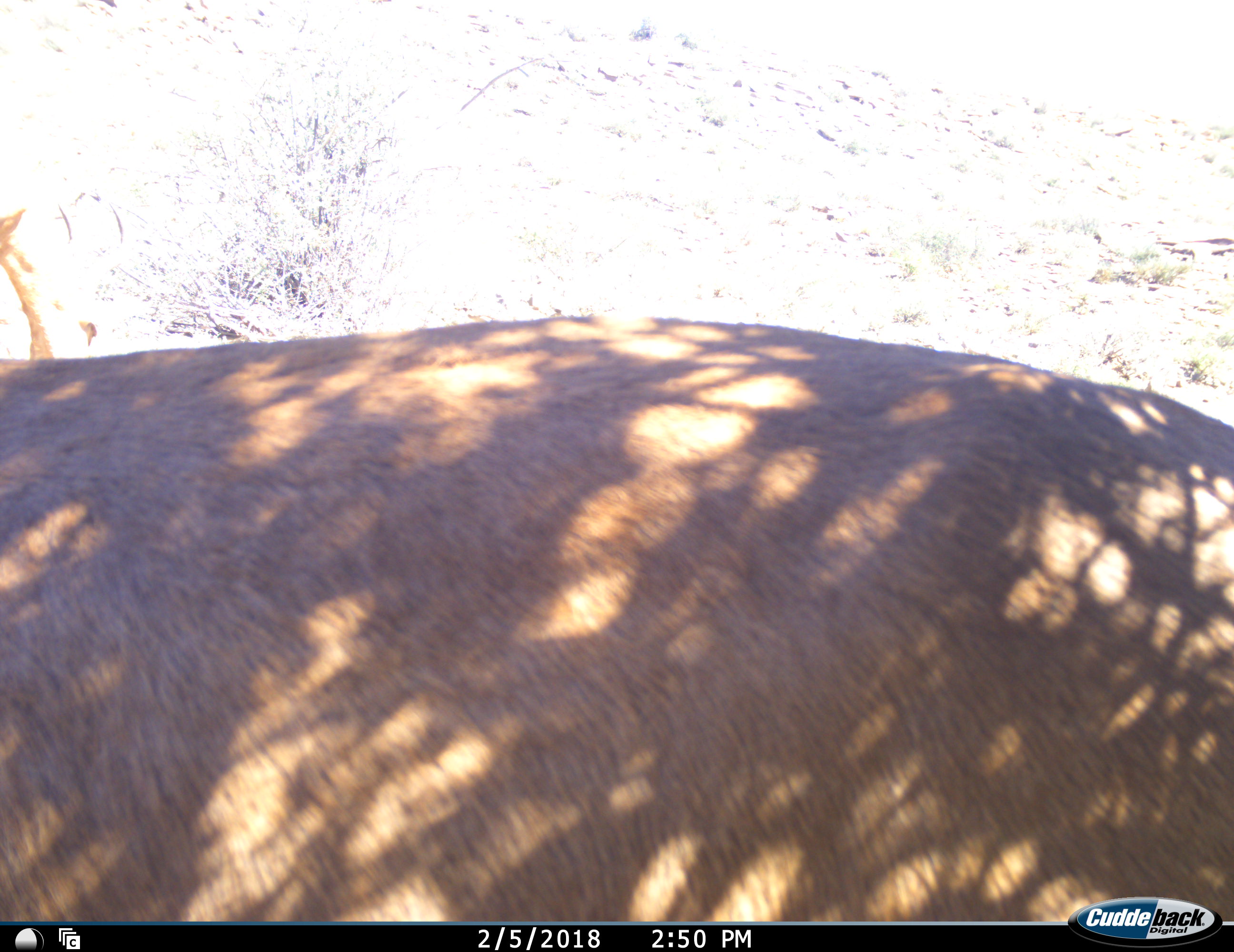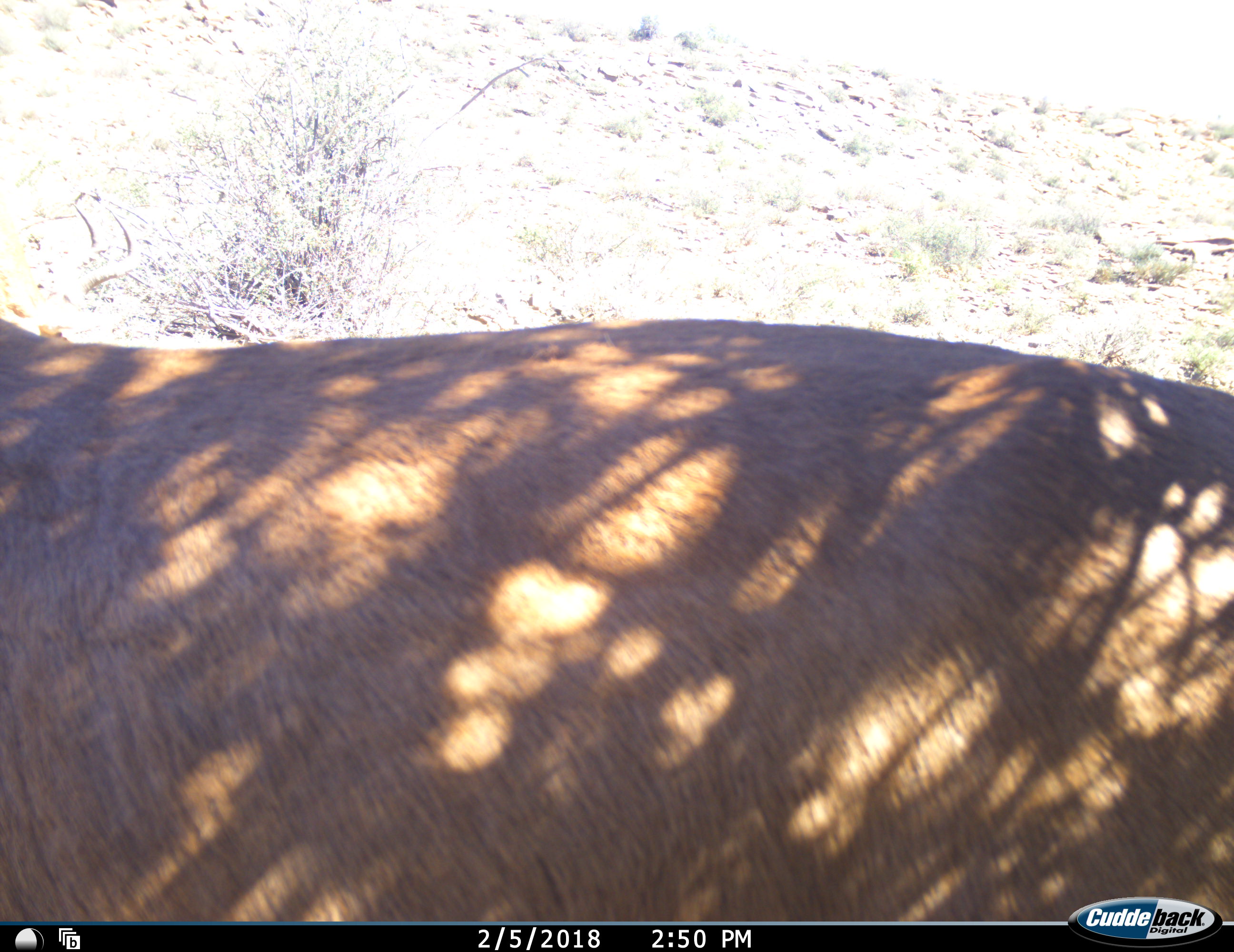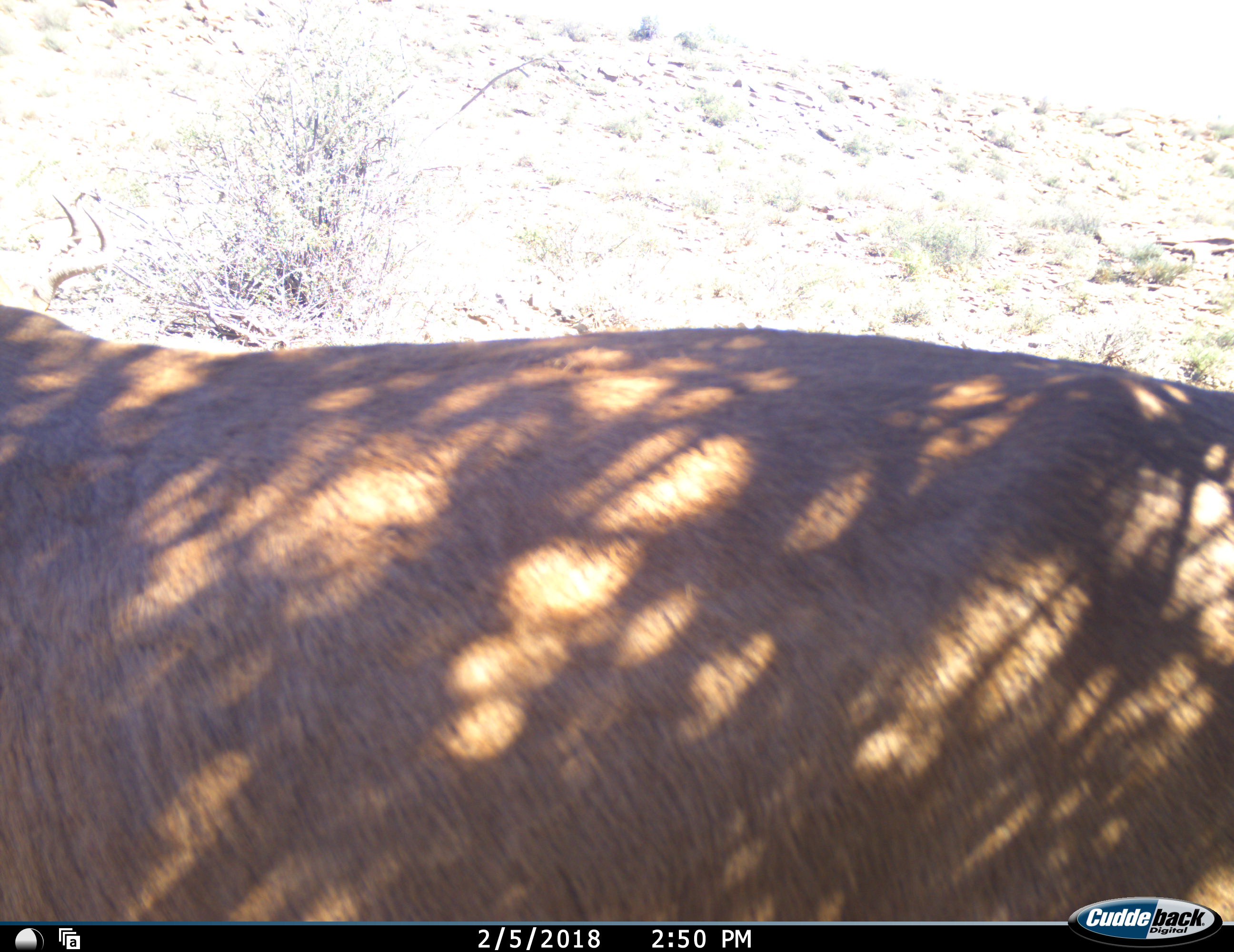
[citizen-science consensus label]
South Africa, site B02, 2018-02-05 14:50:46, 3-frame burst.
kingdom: Animalia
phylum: Chordata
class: Mammalia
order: Artiodactyla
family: Bovidae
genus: Alcelaphus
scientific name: Alcelaphus buselaphus caama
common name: red hartebeest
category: hartebeestred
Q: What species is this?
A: Hartebeestred (red hartebeest) (Alcelaphus buselaphus caama).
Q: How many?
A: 2.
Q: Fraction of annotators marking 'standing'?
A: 75%.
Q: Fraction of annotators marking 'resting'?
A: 12%.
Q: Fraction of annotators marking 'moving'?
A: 25%.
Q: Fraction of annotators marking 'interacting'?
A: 0%.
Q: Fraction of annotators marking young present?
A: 0%.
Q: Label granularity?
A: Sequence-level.